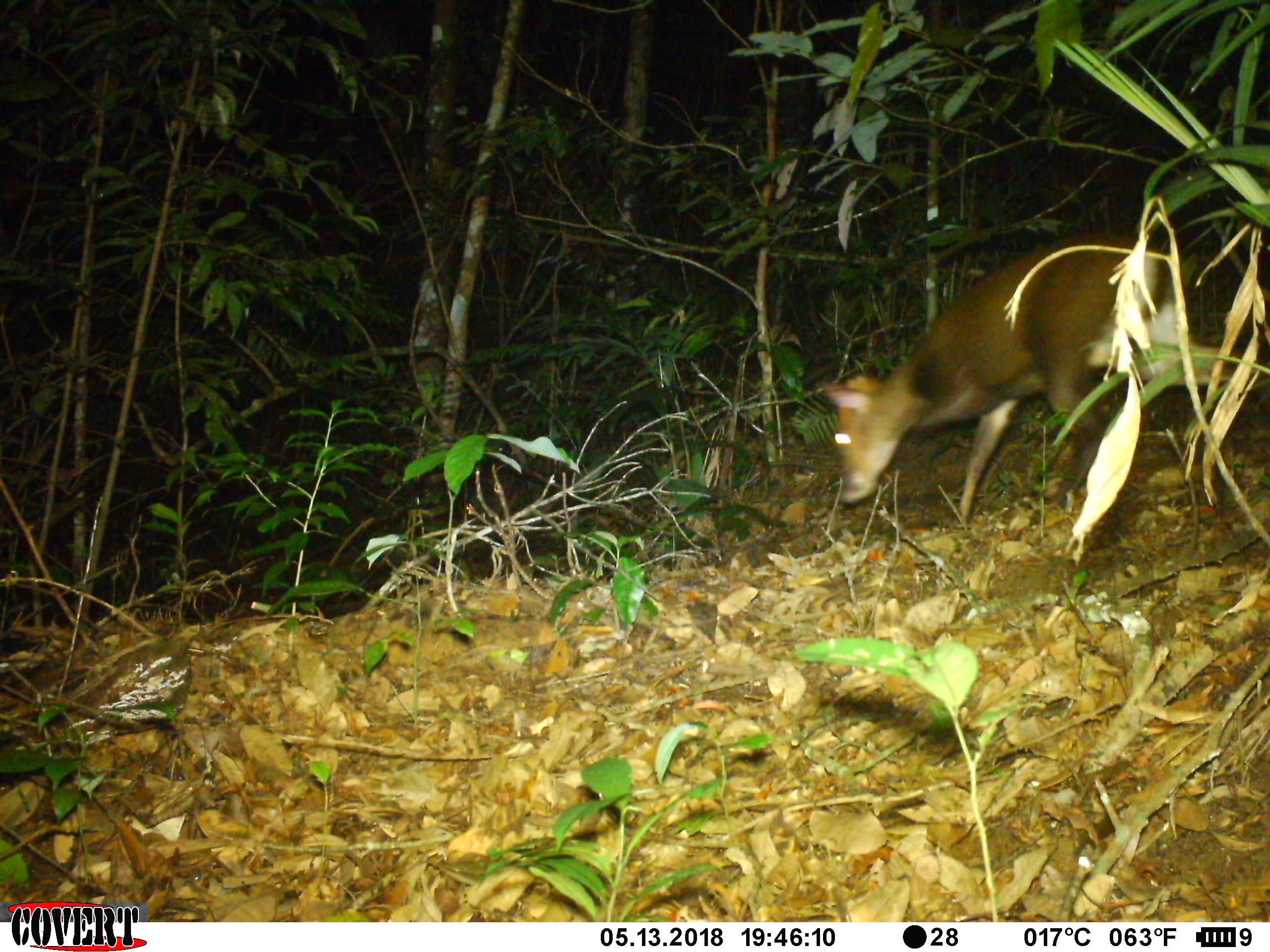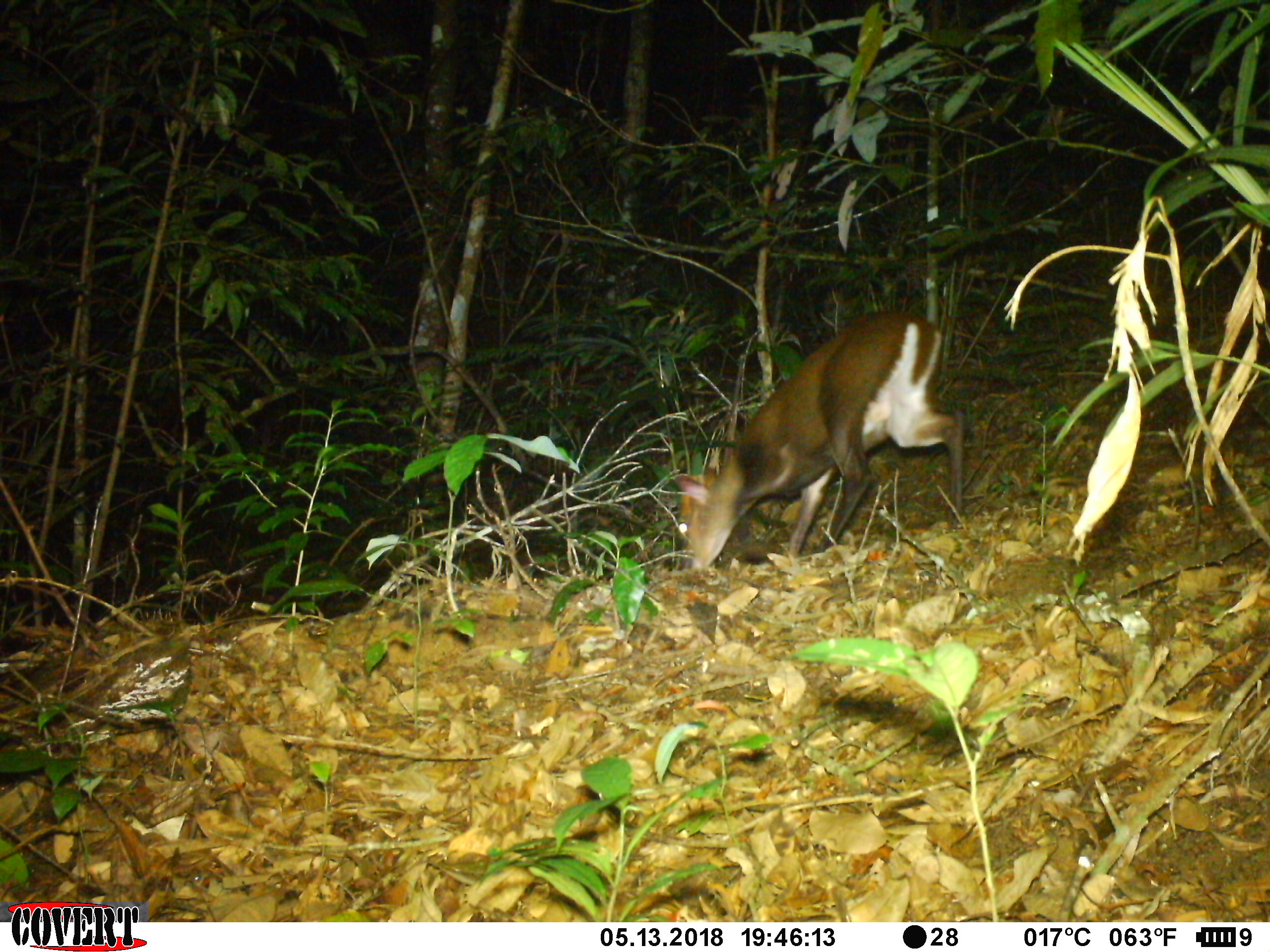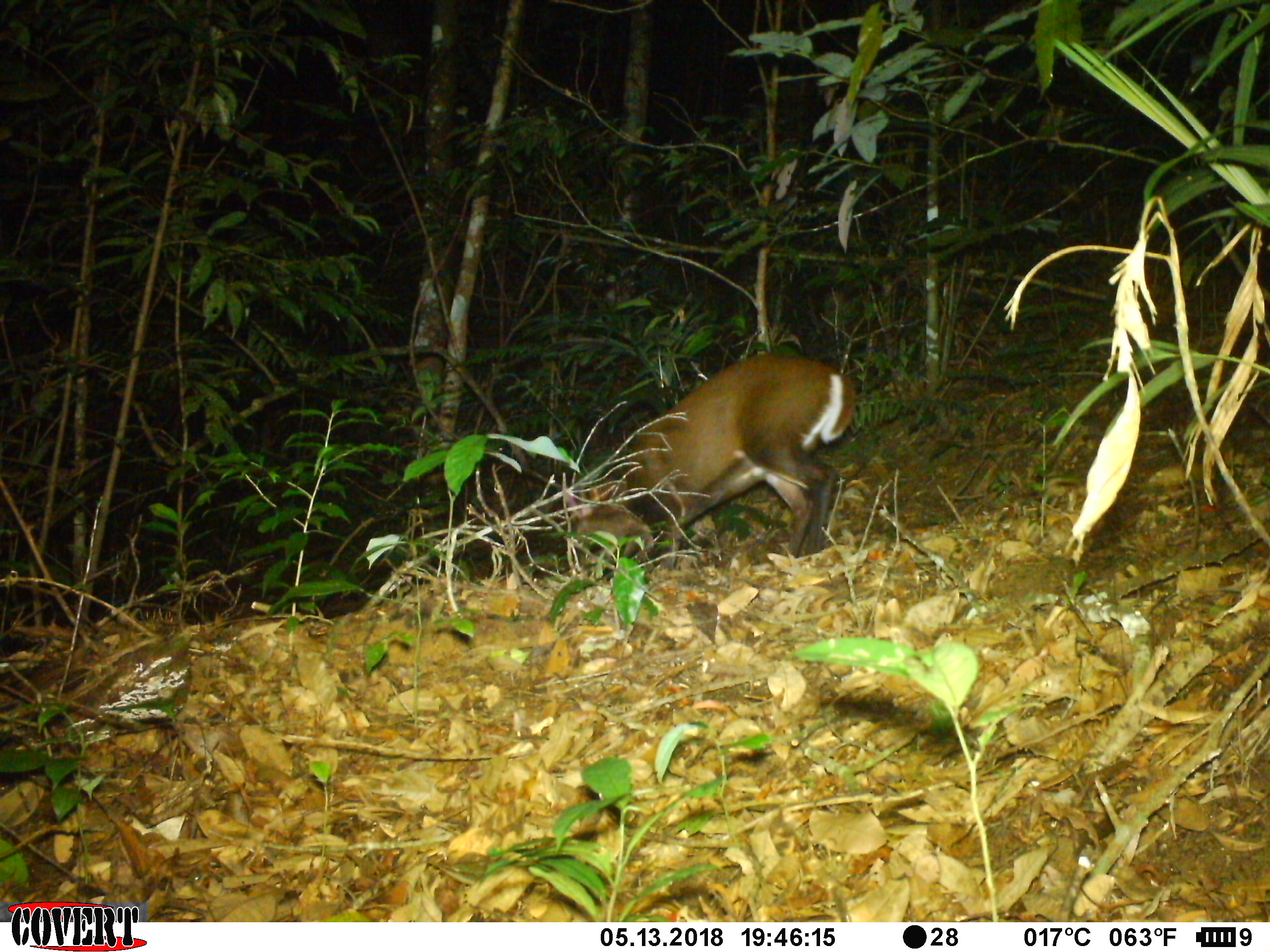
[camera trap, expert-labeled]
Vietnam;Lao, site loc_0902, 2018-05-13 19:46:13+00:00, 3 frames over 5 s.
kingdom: Animalia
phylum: Chordata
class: Mammalia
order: Artiodactyla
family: Cervidae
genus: Muntiacus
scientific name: Muntiacus rooseveltorum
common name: roosevelt's muntjac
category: roosevelts muntjac group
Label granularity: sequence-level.